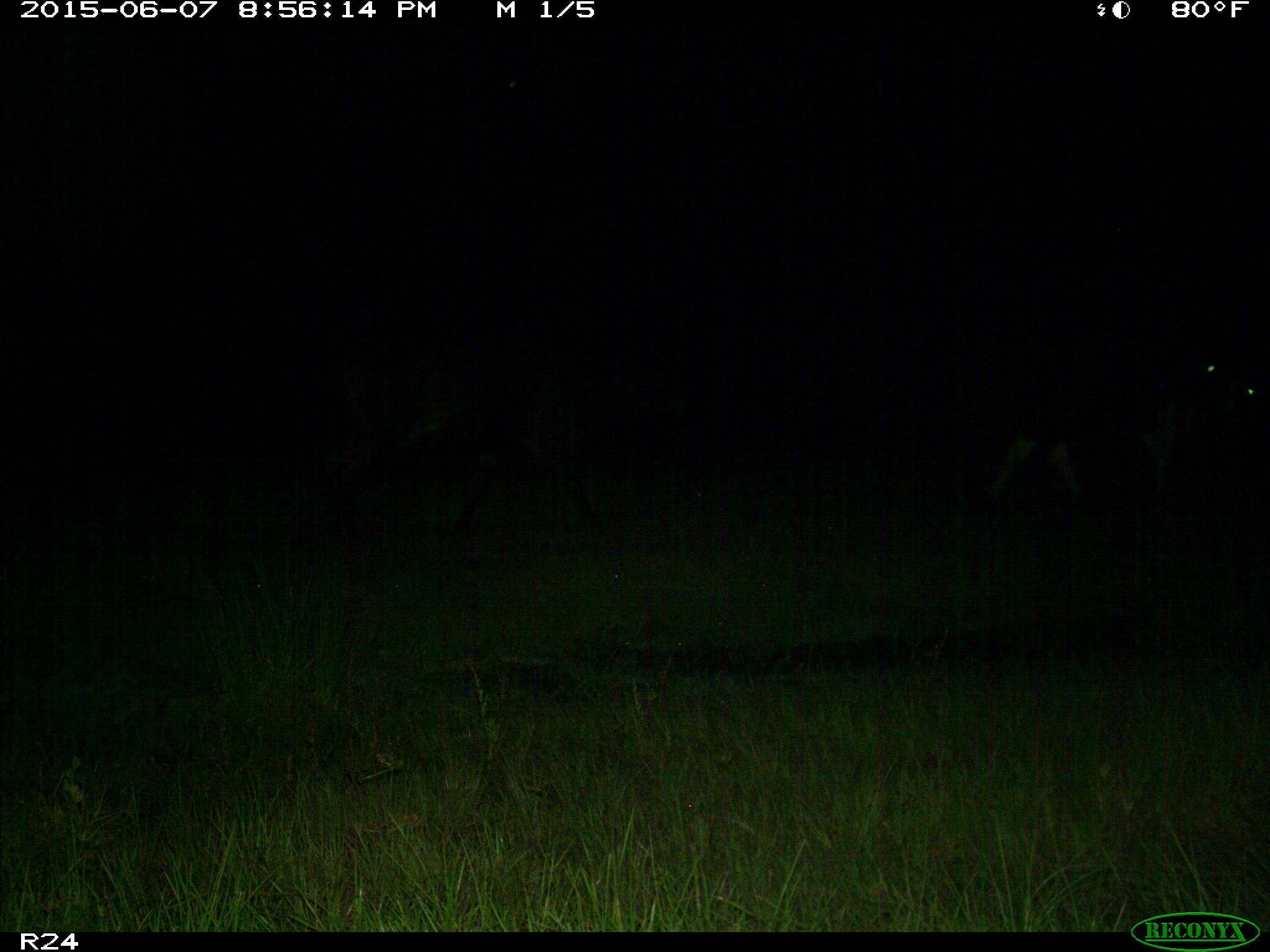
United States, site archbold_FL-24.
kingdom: Animalia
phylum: Chordata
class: Mammalia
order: Artiodactyla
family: Bovidae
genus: Bos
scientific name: Bos taurus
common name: domestic cow